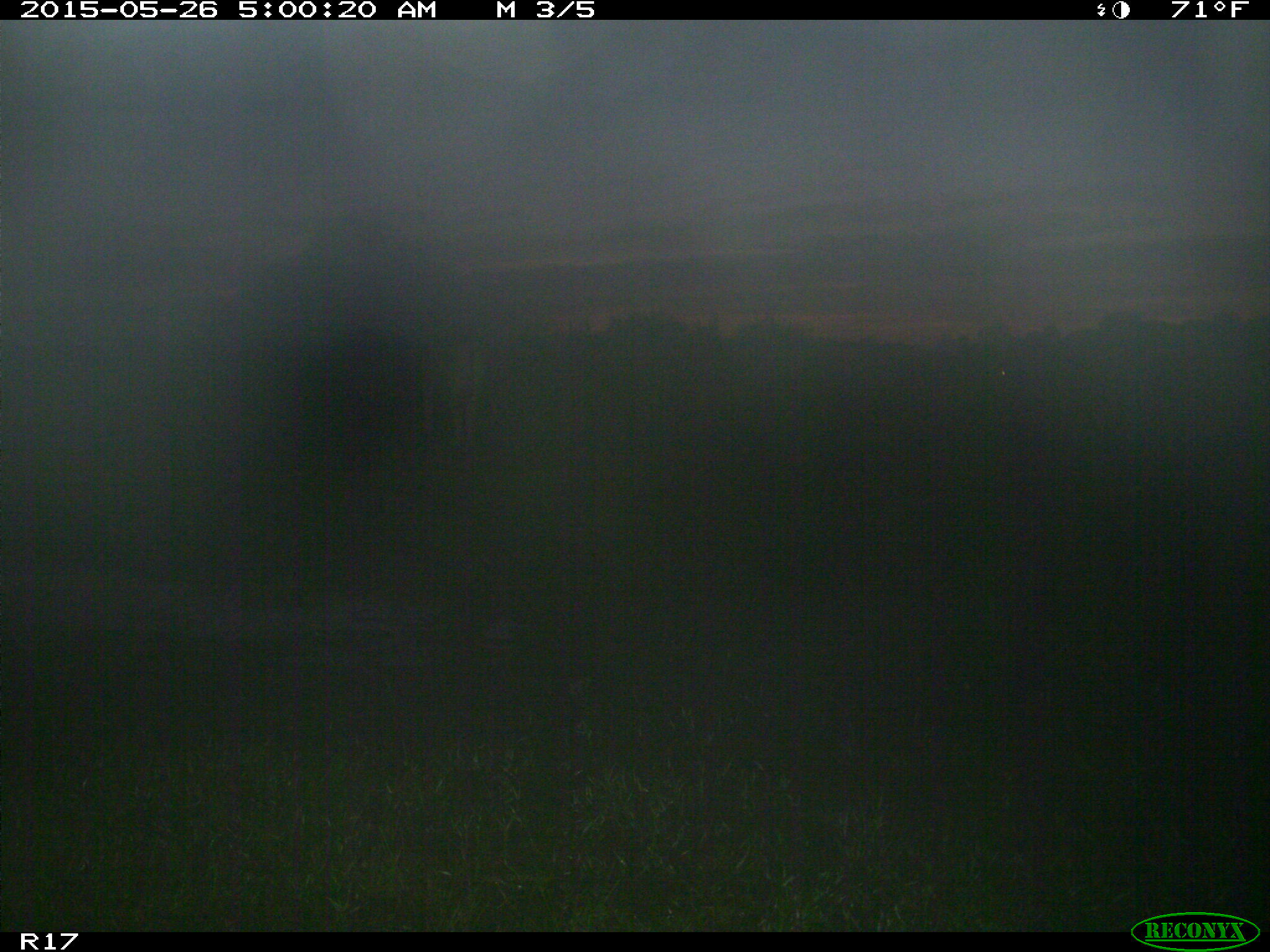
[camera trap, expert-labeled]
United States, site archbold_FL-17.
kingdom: Animalia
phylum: Chordata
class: Mammalia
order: Artiodactyla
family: Bovidae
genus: Bos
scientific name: Bos taurus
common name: domestic cow